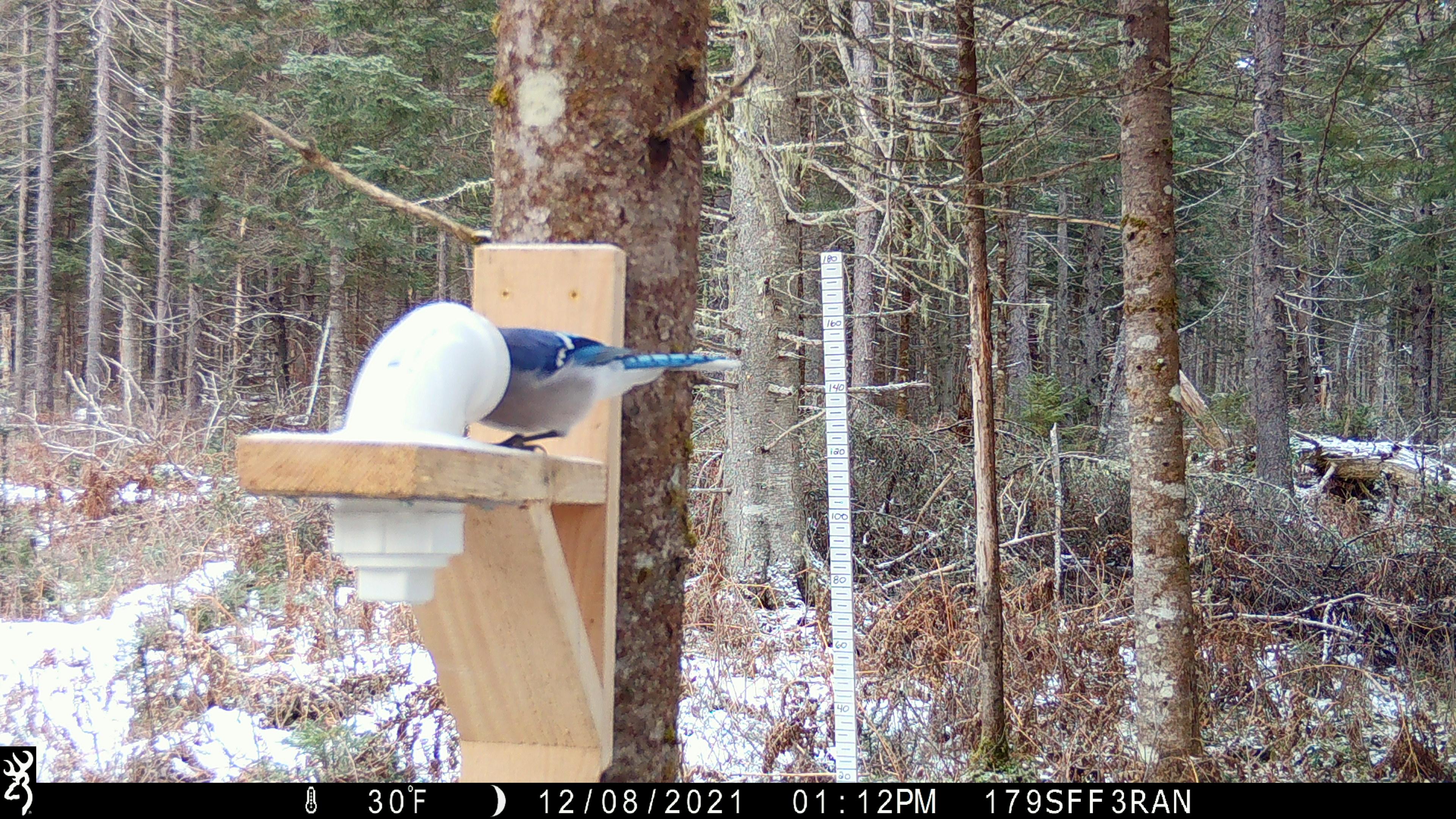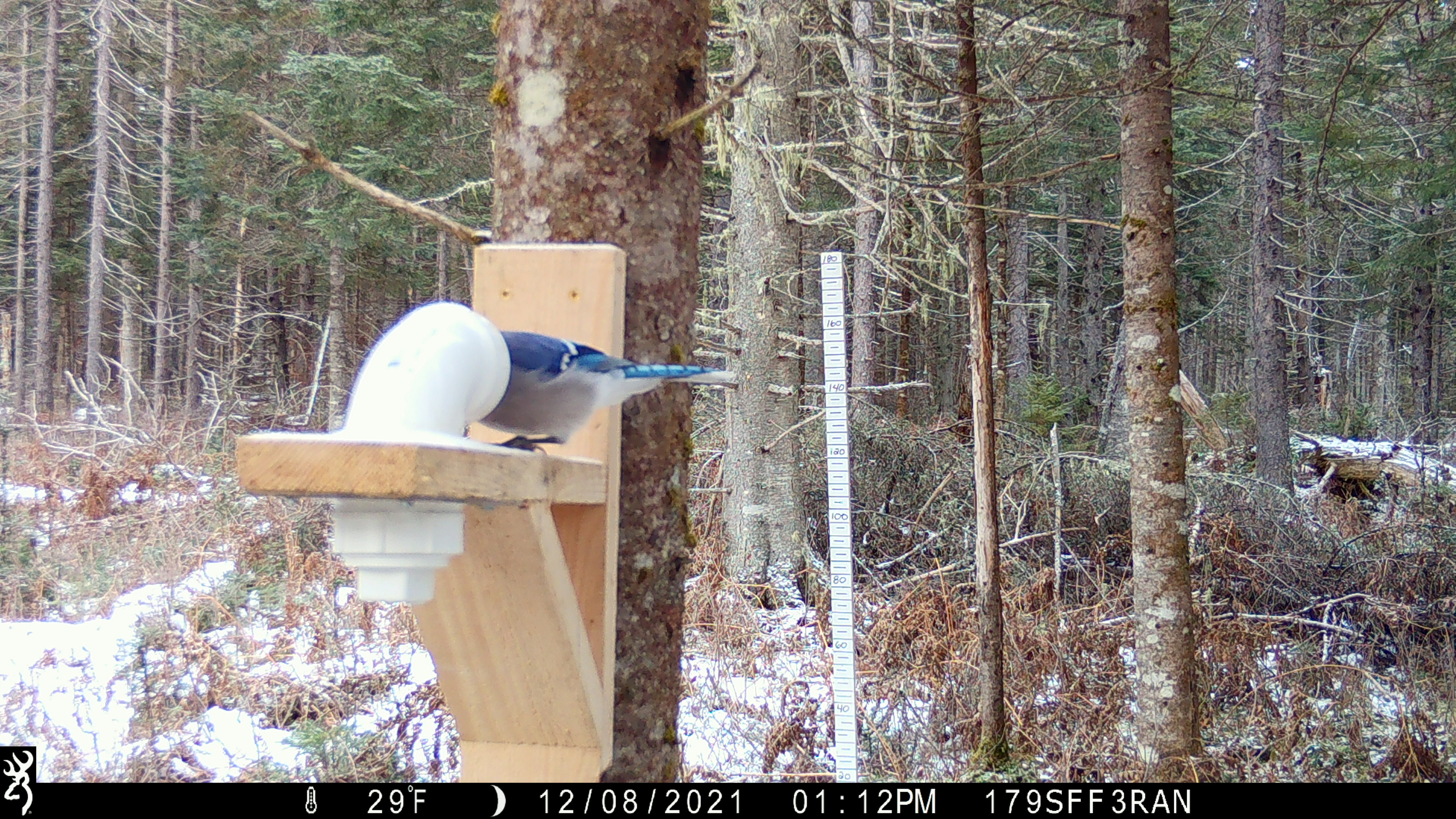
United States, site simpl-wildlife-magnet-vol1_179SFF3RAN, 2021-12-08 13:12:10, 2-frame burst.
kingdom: Animalia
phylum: Chordata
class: Aves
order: Passeriformes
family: Corvidae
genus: Cyanocitta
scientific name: Cyanocitta cristata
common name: blue jay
Blue jay (Cyanocitta cristata).